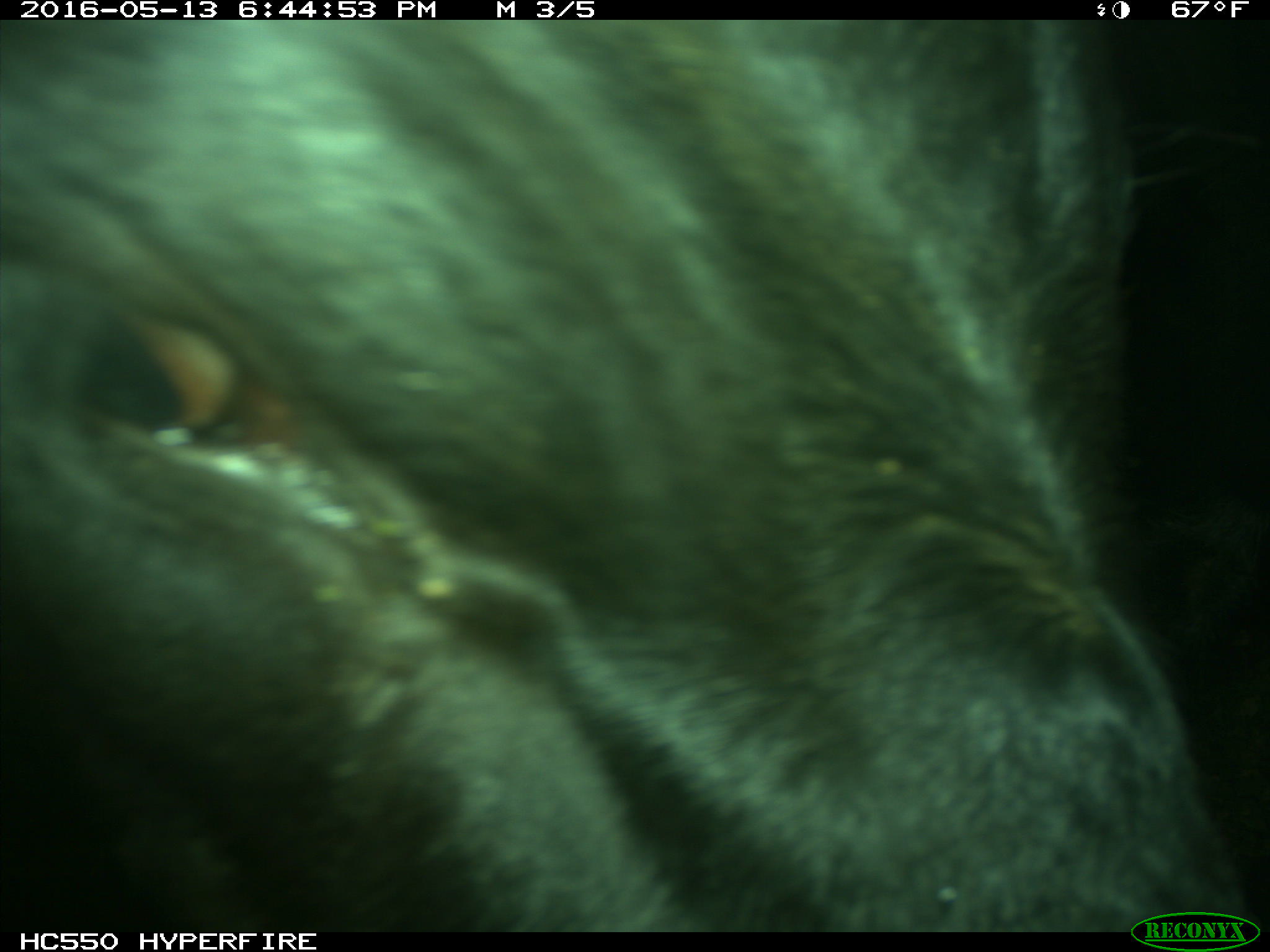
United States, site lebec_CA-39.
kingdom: Animalia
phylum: Chordata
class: Mammalia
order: Artiodactyla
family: Bovidae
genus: Bos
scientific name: Bos taurus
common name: domestic cow